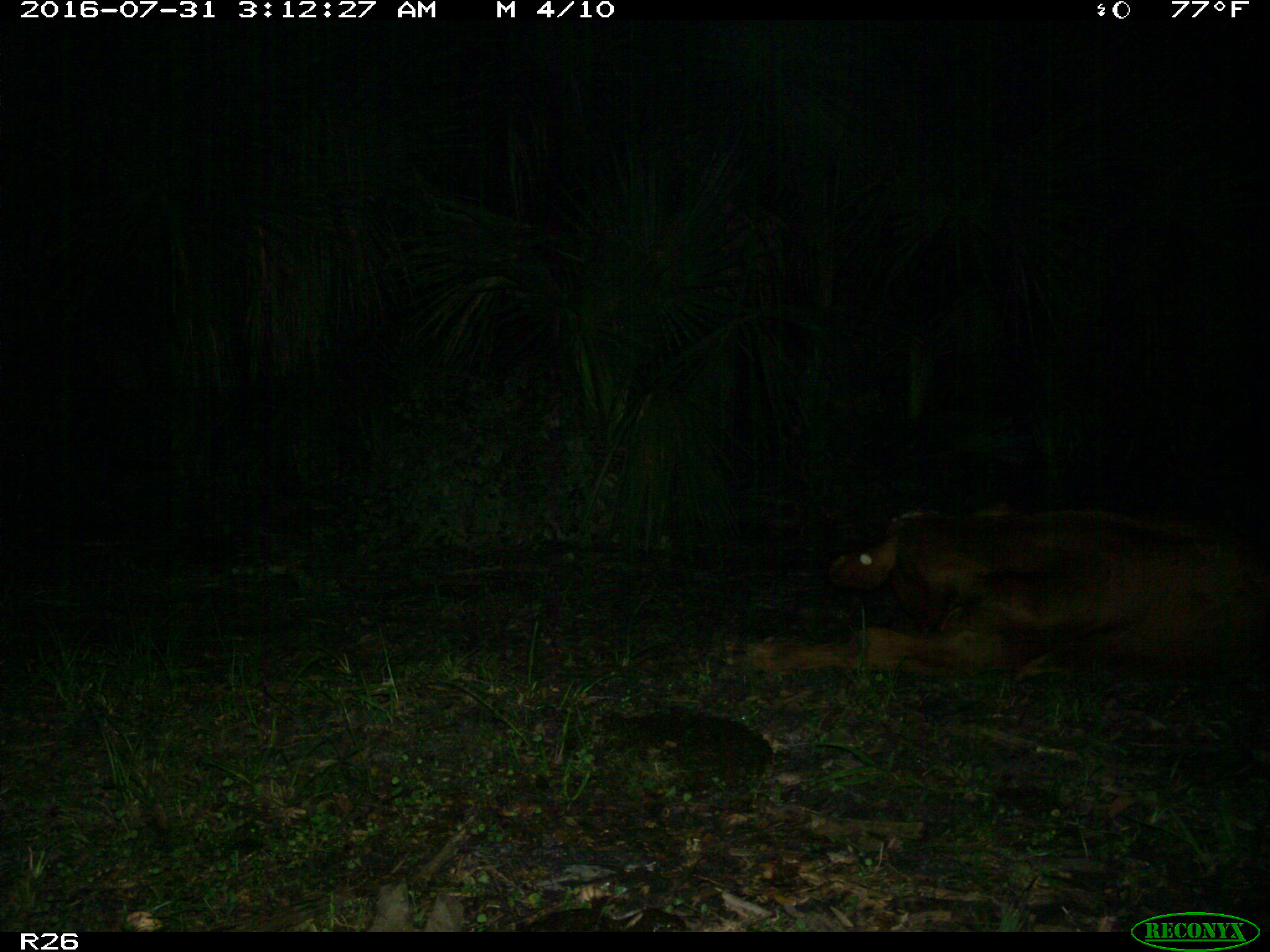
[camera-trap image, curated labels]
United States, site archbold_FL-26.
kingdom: Animalia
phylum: Chordata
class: Mammalia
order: Artiodactyla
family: Bovidae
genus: Bos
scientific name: Bos taurus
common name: domestic cow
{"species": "Bos taurus (domestic cow)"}